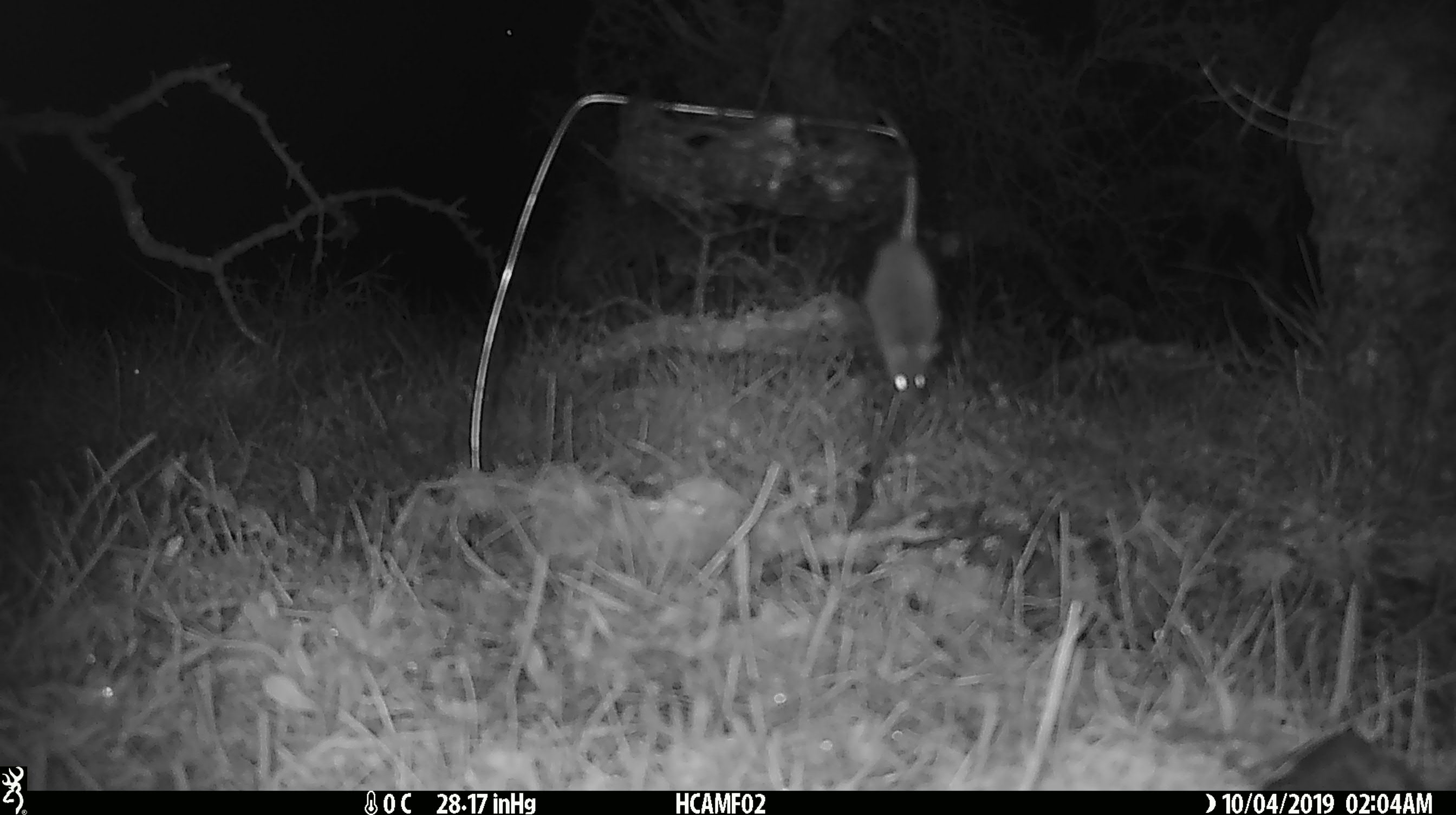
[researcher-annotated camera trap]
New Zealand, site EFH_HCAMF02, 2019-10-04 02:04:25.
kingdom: Animalia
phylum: Chordata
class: Mammalia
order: Rodentia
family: Muridae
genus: Mus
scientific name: Mus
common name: mouse